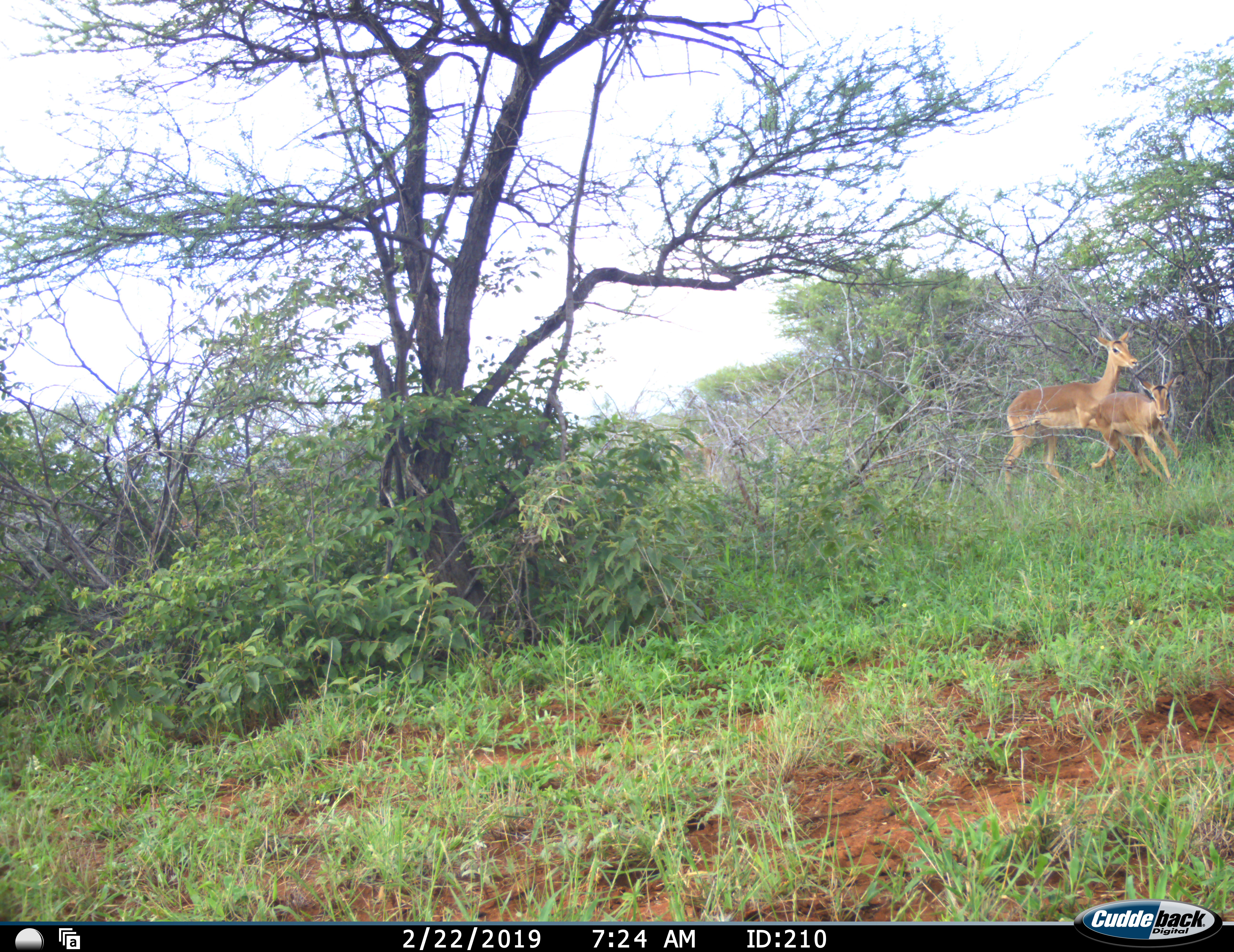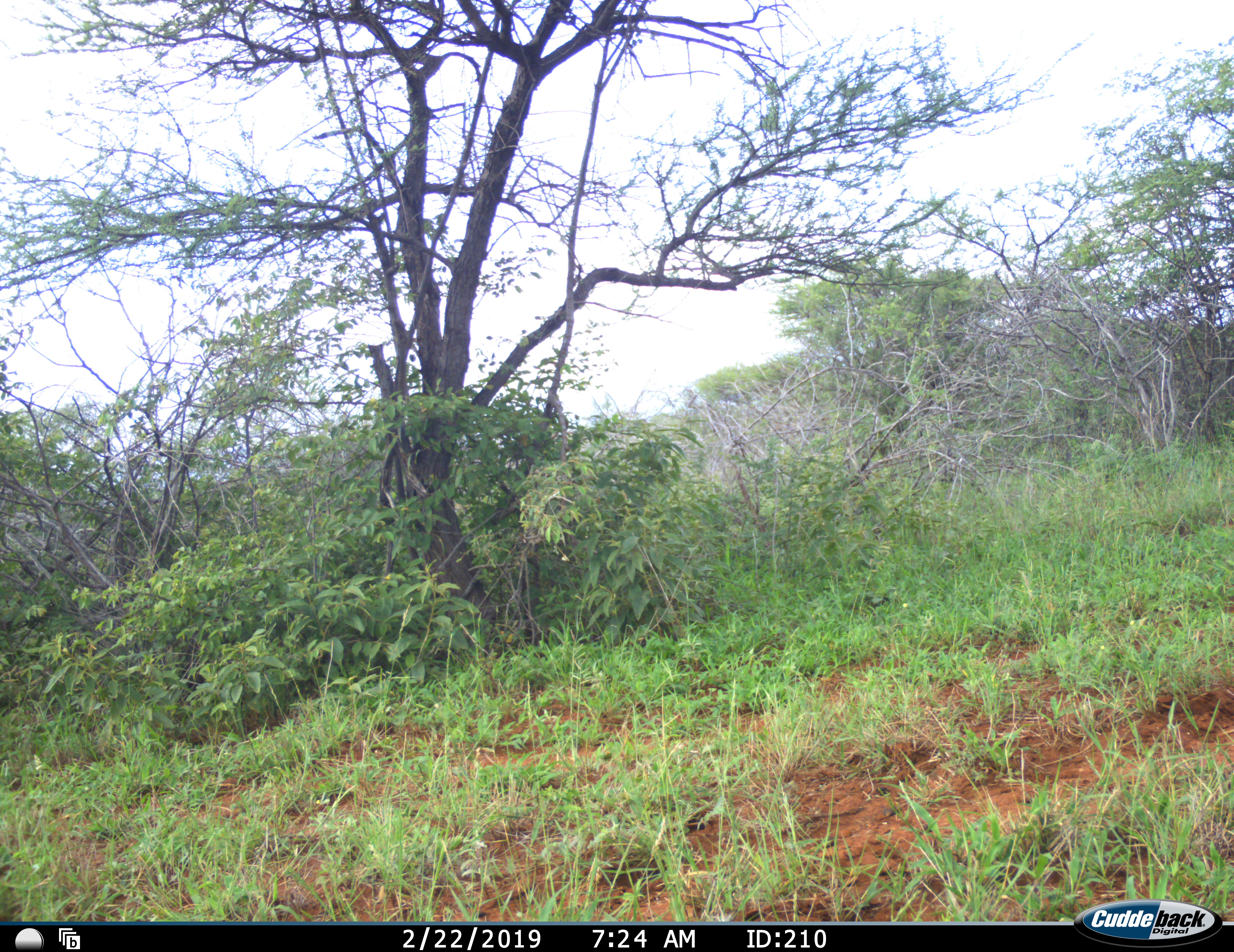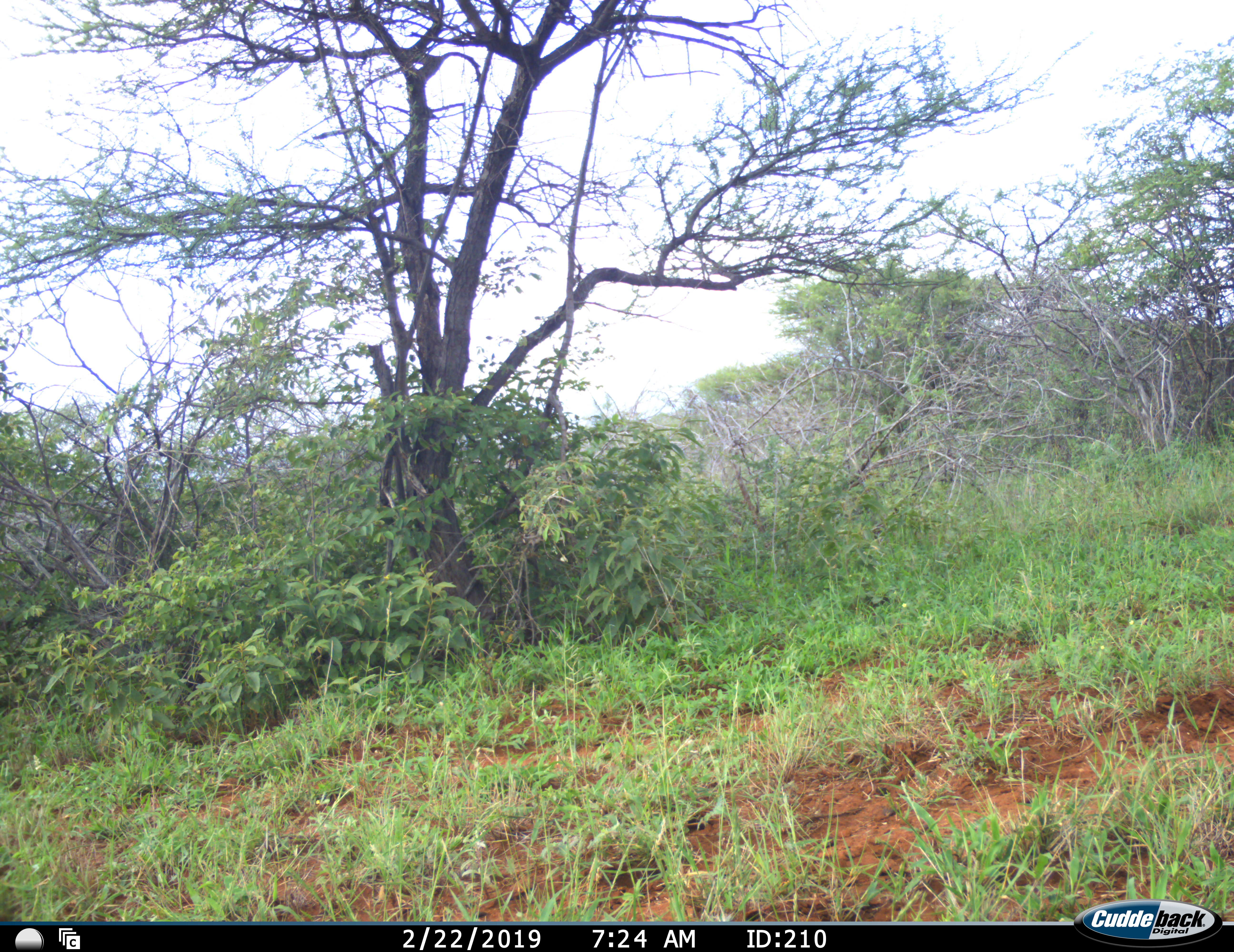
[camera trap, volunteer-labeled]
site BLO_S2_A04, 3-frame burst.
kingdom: Animalia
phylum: Chordata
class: Mammalia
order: Artiodactyla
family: Bovidae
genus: Aepyceros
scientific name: Aepyceros melampus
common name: impala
Impala (Aepyceros melampus), count 2. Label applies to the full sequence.